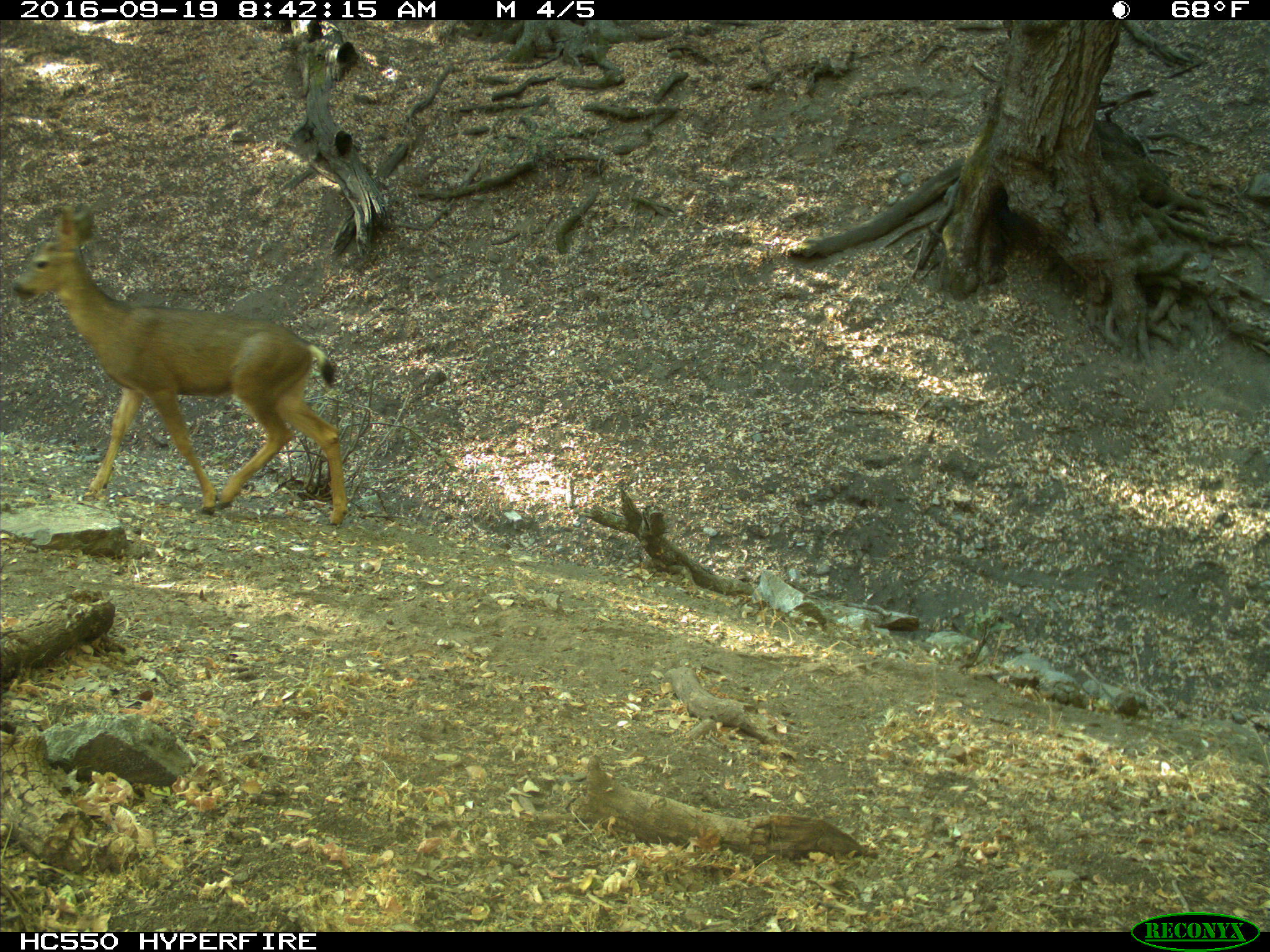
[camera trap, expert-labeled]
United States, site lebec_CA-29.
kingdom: Animalia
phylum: Chordata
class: Mammalia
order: Artiodactyla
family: Cervidae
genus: Odocoileus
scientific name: Odocoileus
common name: deer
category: unidentified deer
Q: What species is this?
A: Unidentified deer (deer) (Odocoileus).